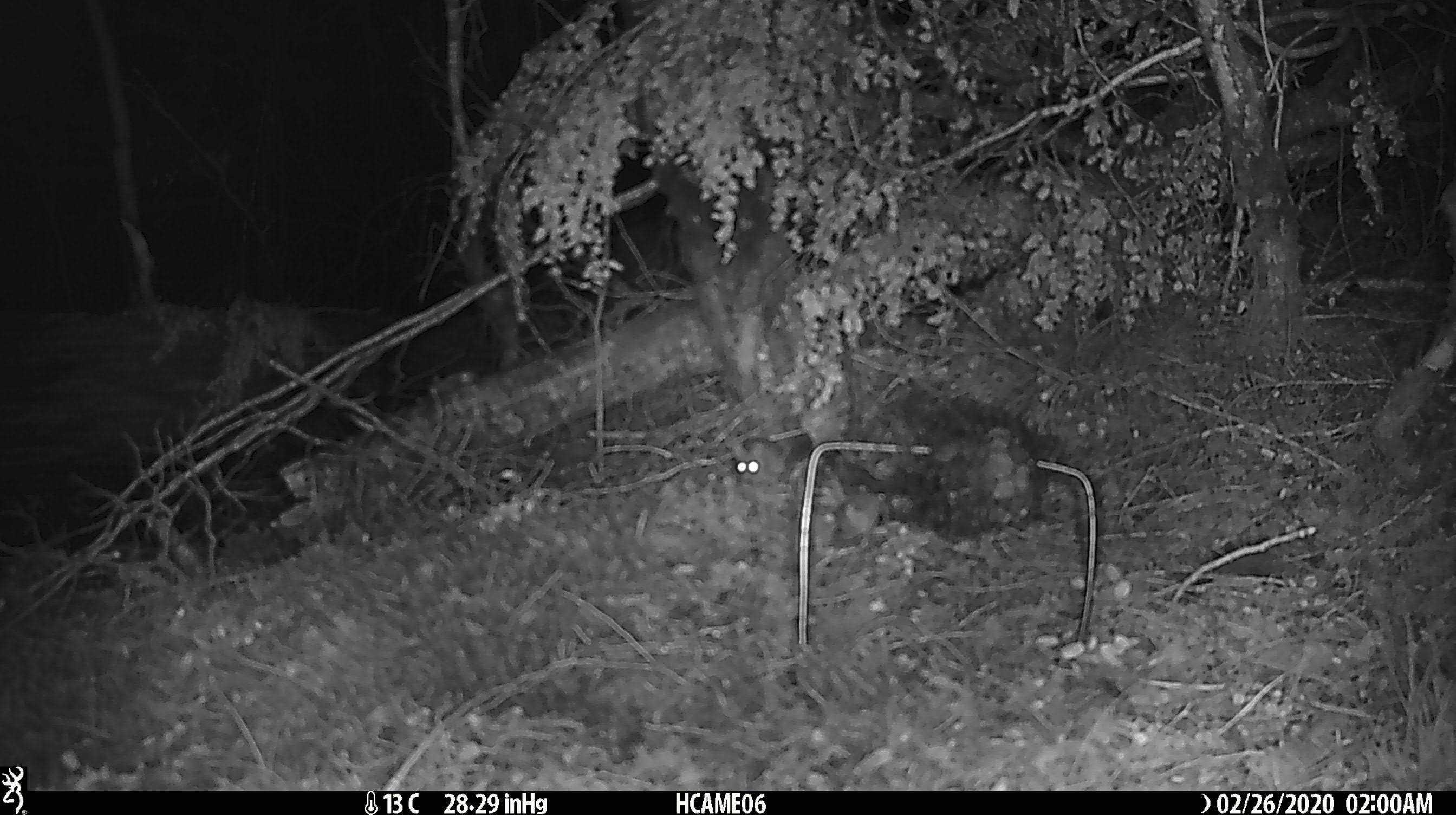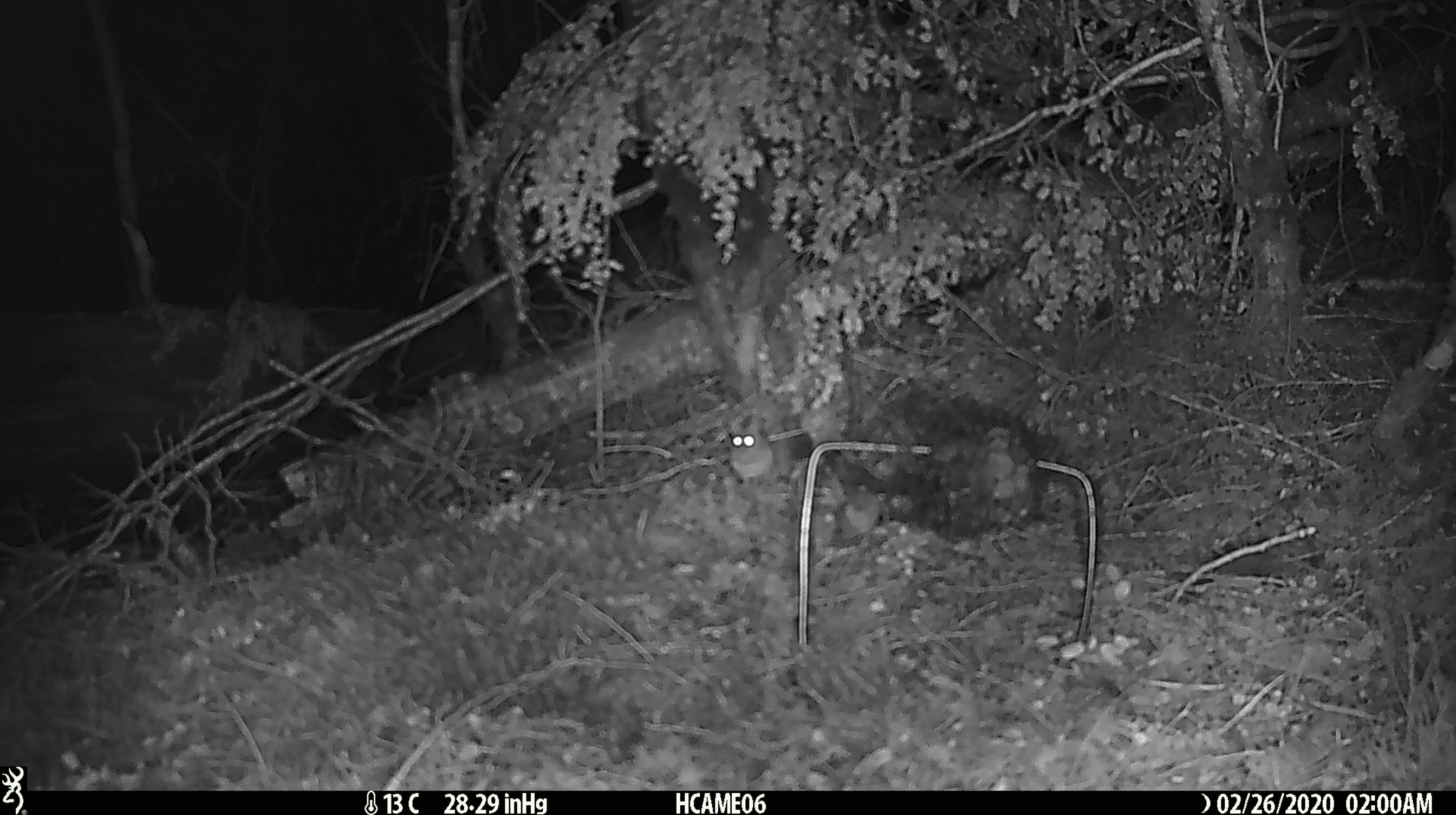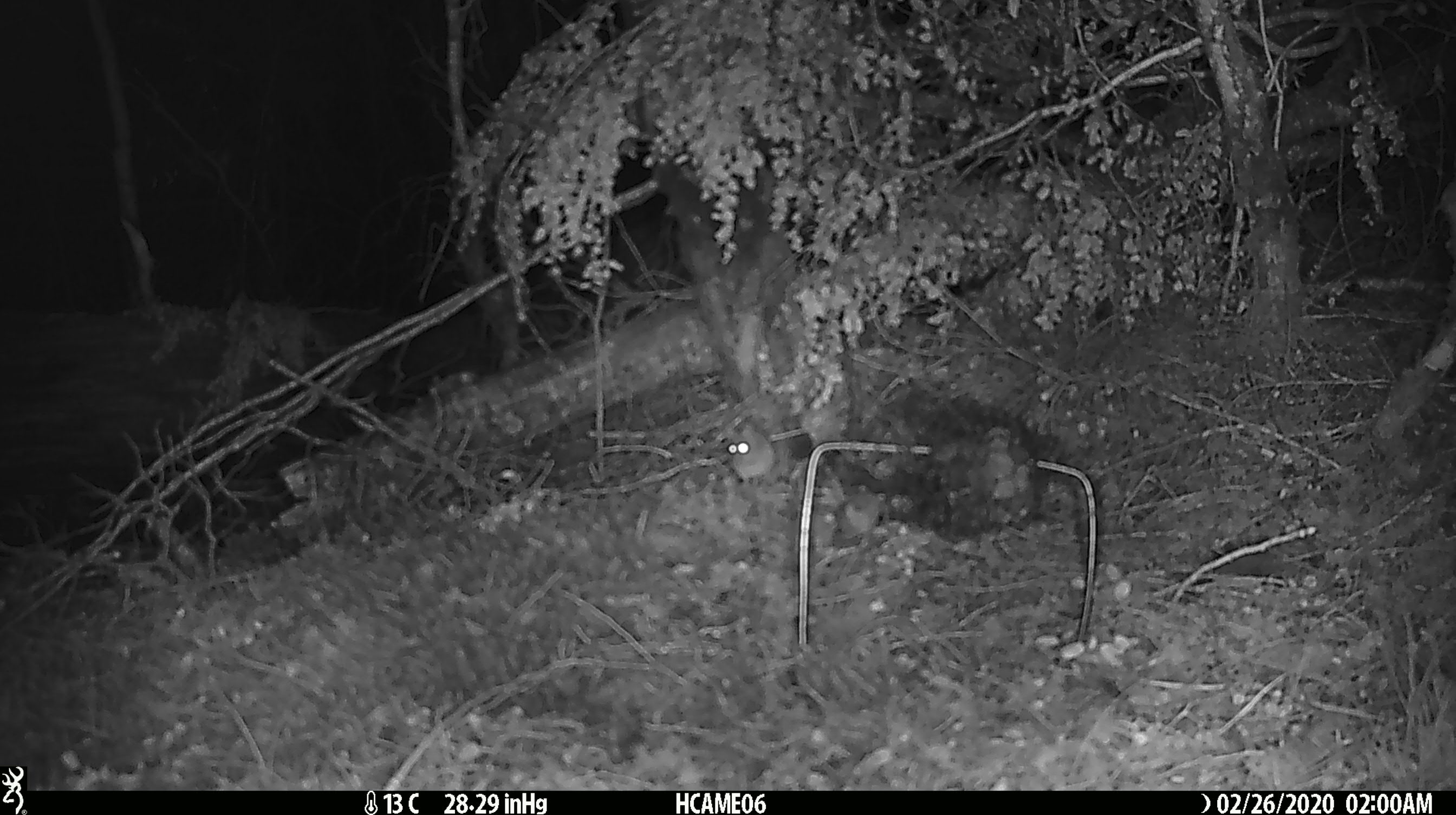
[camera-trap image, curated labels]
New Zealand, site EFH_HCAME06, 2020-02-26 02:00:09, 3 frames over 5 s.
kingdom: Animalia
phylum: Chordata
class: Mammalia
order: Rodentia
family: Muridae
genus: Mus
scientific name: Mus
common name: mouse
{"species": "mouse (Mus)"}